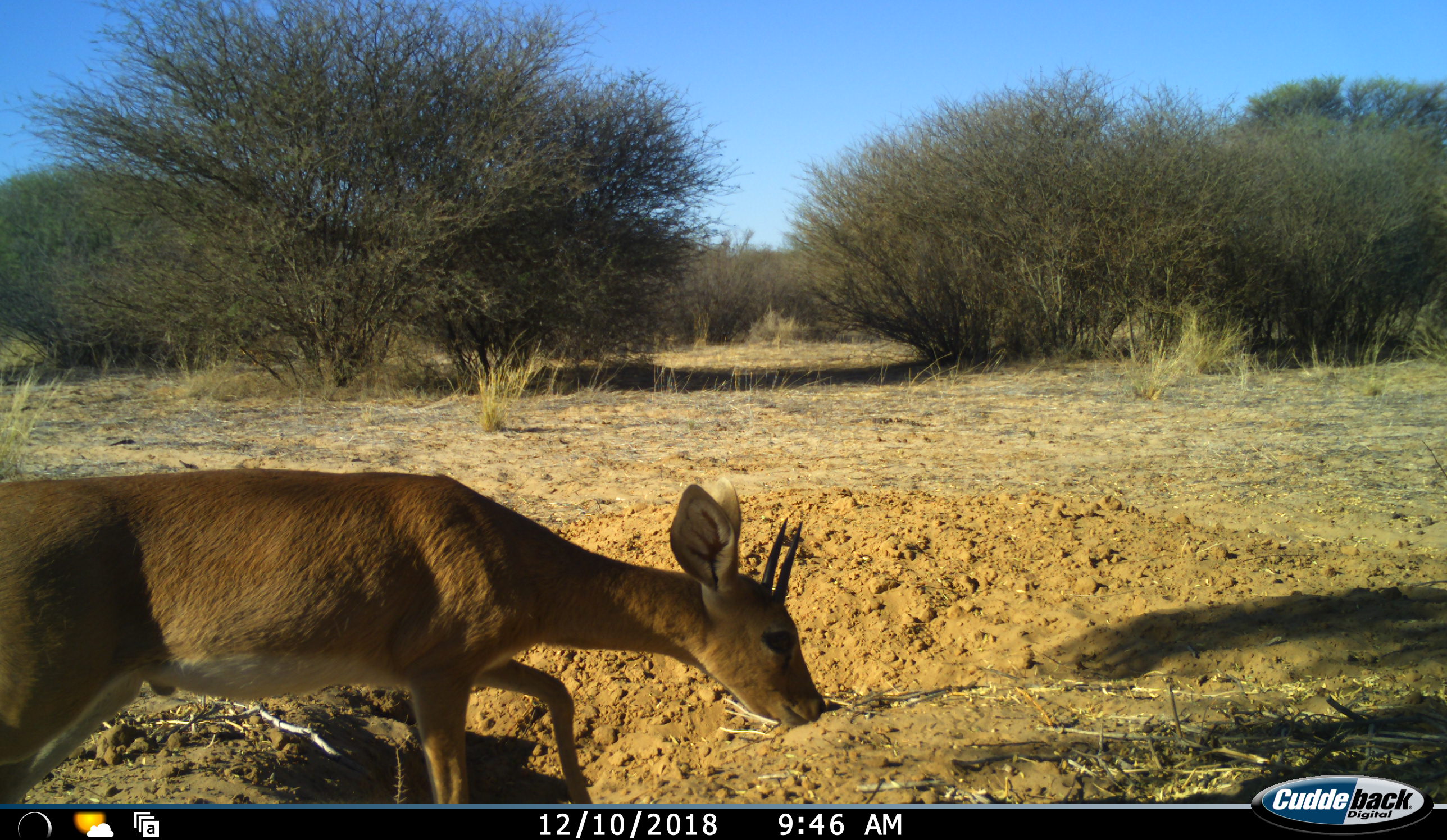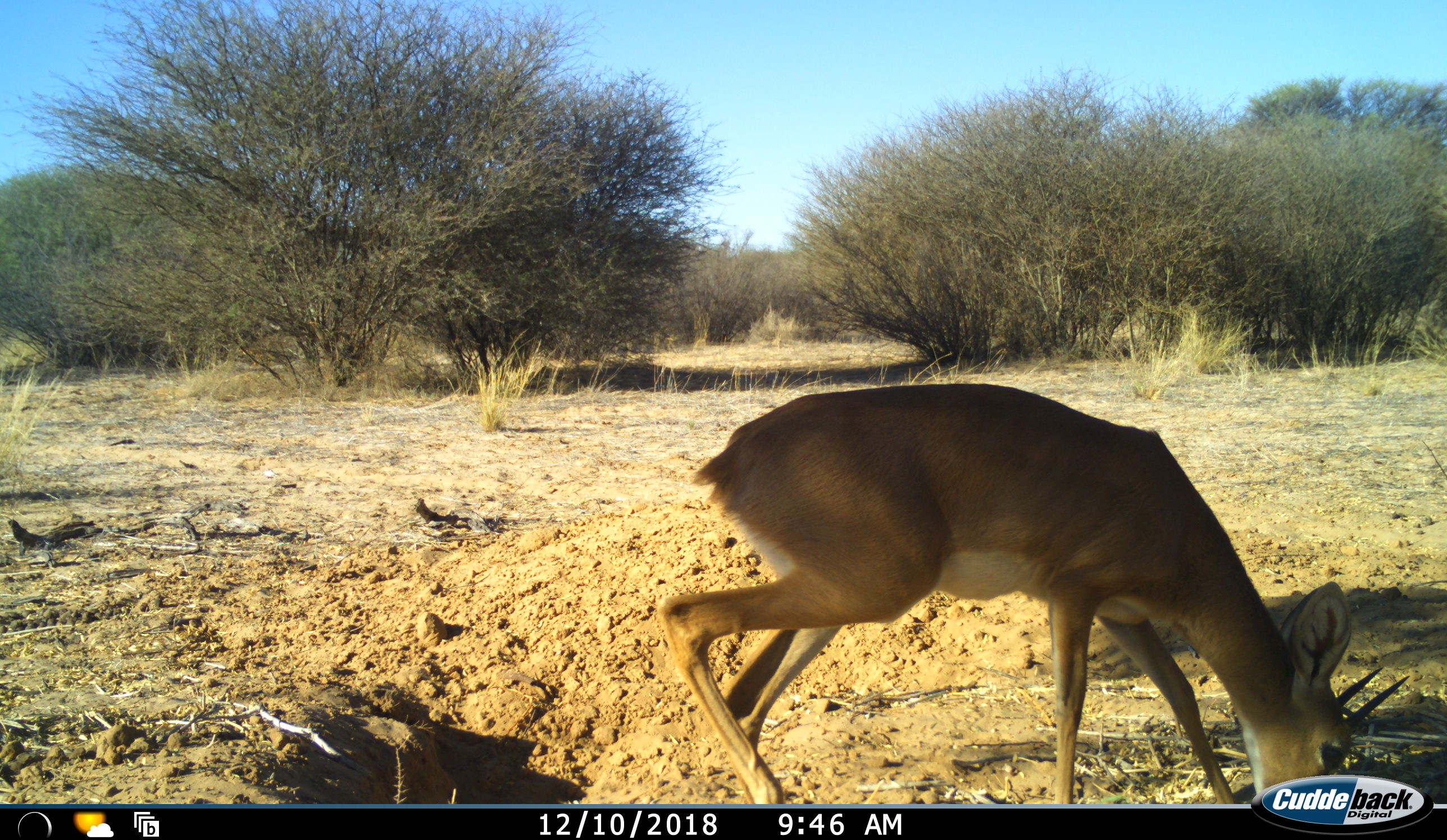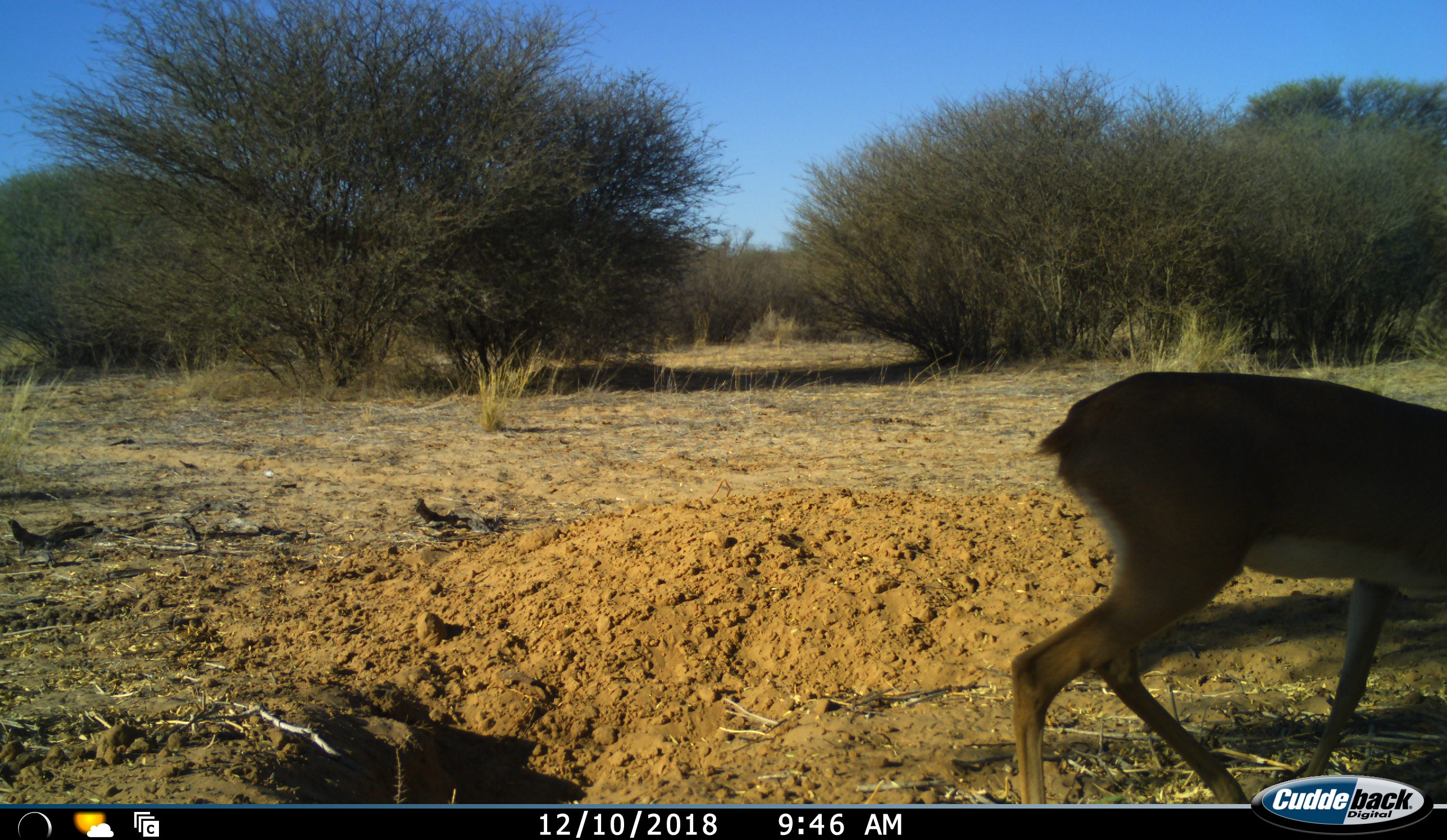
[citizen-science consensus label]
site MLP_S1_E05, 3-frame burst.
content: unidentified animal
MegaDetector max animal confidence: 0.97